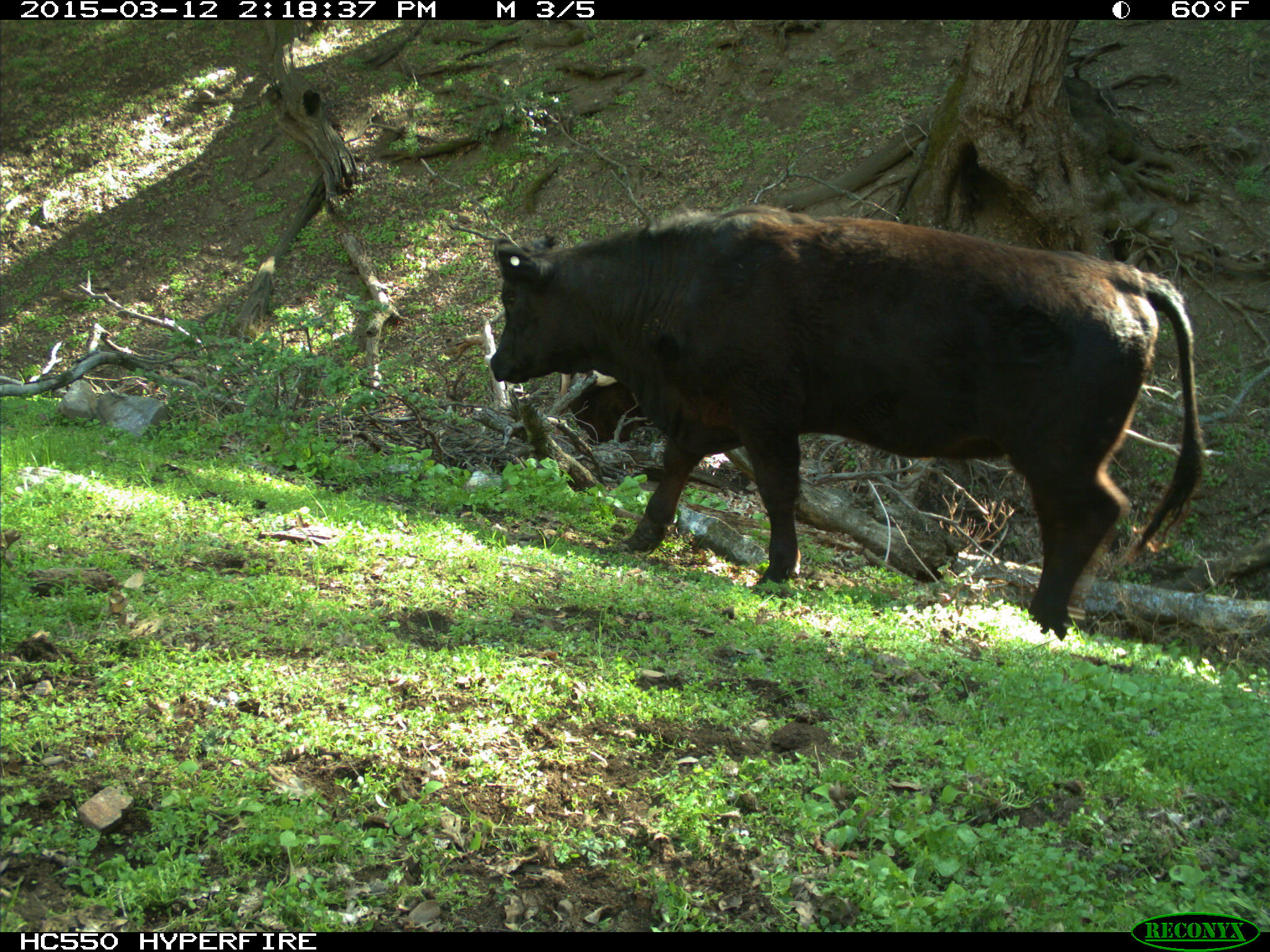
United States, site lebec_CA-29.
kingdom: Animalia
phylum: Chordata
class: Mammalia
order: Artiodactyla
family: Bovidae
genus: Bos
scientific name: Bos taurus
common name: domestic cow